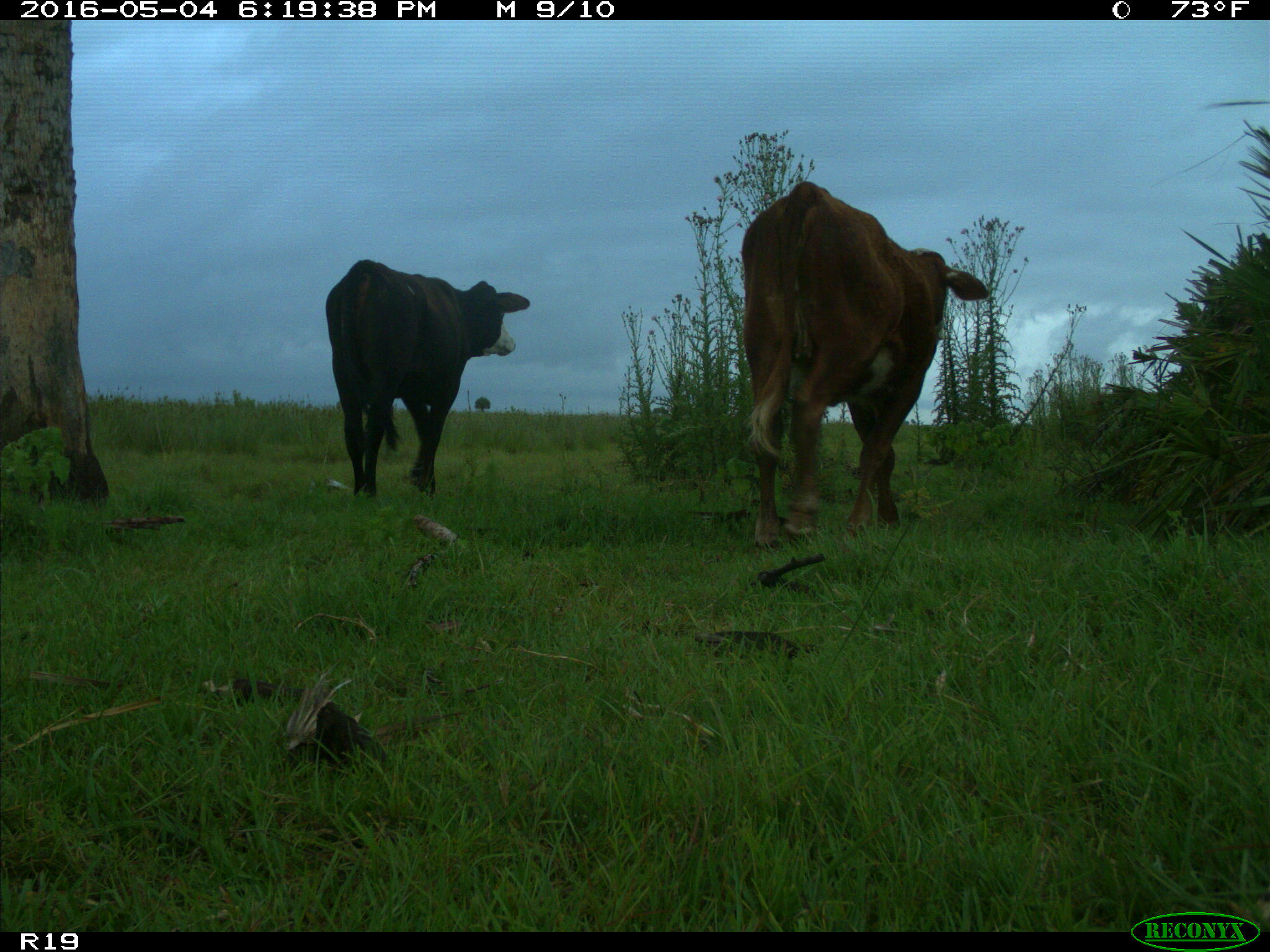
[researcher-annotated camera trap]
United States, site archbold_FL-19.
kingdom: Animalia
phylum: Chordata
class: Mammalia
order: Artiodactyla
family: Bovidae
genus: Bos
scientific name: Bos taurus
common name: domestic cow